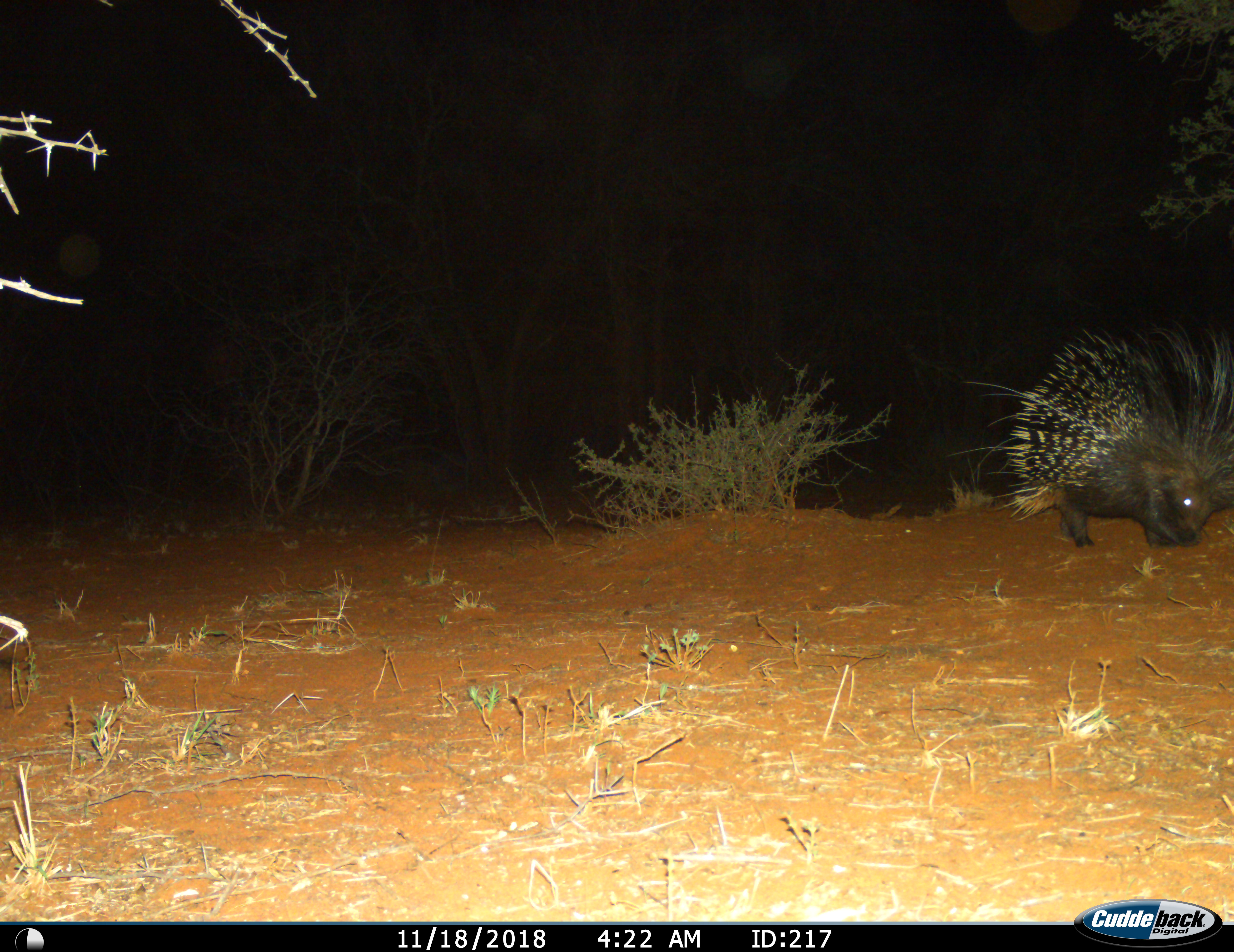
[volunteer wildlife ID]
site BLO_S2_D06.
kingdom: Animalia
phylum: Chordata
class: Mammalia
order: Rodentia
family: Hystricidae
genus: Hystrix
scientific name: Hystrix cristata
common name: crested porcupine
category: porcupine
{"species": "porcupine (crested porcupine) (Hystrix cristata)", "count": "1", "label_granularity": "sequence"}